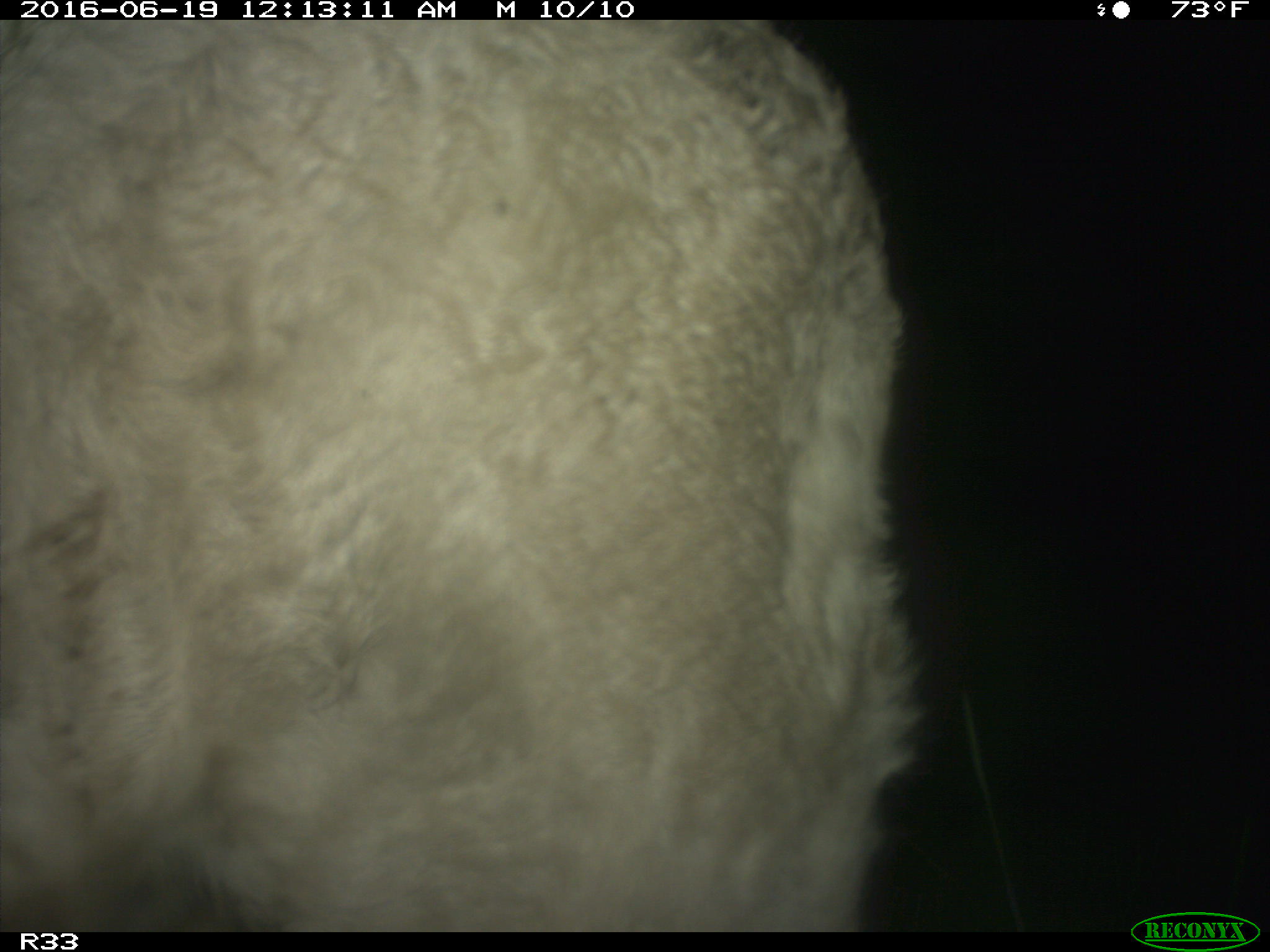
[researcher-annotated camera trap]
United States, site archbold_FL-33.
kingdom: Animalia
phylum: Chordata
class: Mammalia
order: Artiodactyla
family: Bovidae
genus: Bos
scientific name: Bos taurus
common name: domestic cow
Bos taurus (domestic cow).